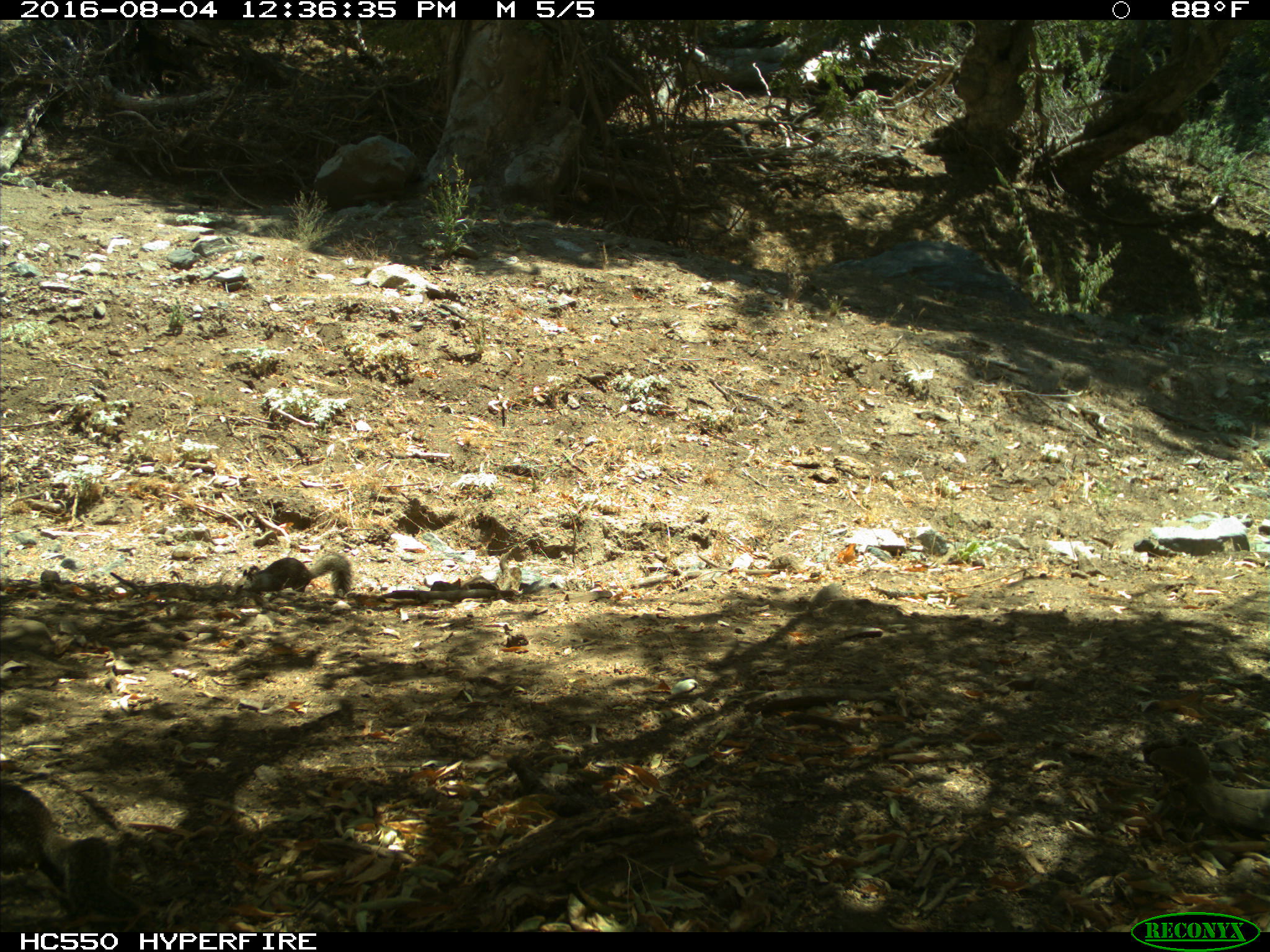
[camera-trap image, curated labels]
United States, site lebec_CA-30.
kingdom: Animalia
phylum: Chordata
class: Mammalia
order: Rodentia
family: Sciuridae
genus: Otospermophilus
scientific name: Otospermophilus beecheyi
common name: california ground squirrel